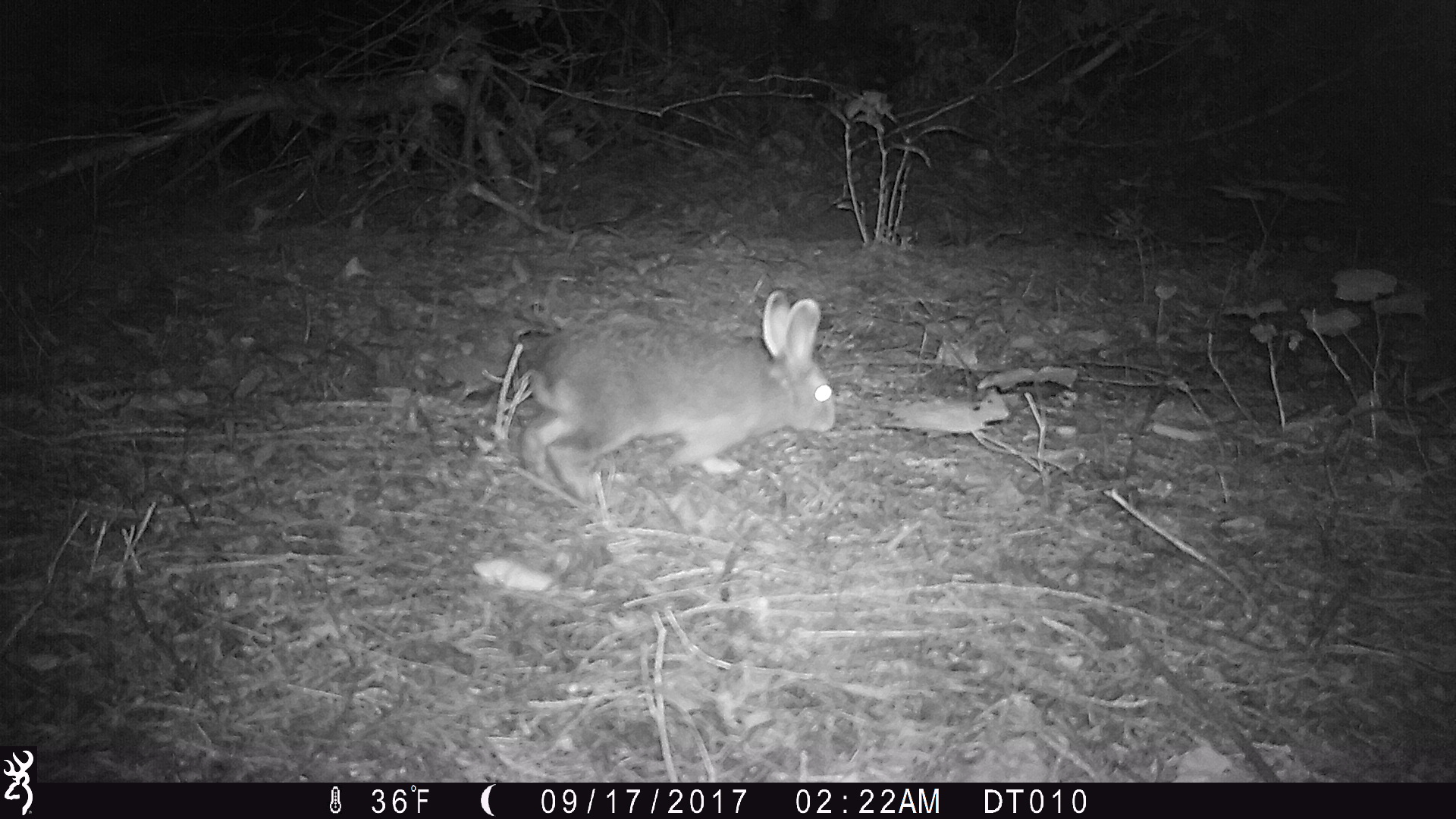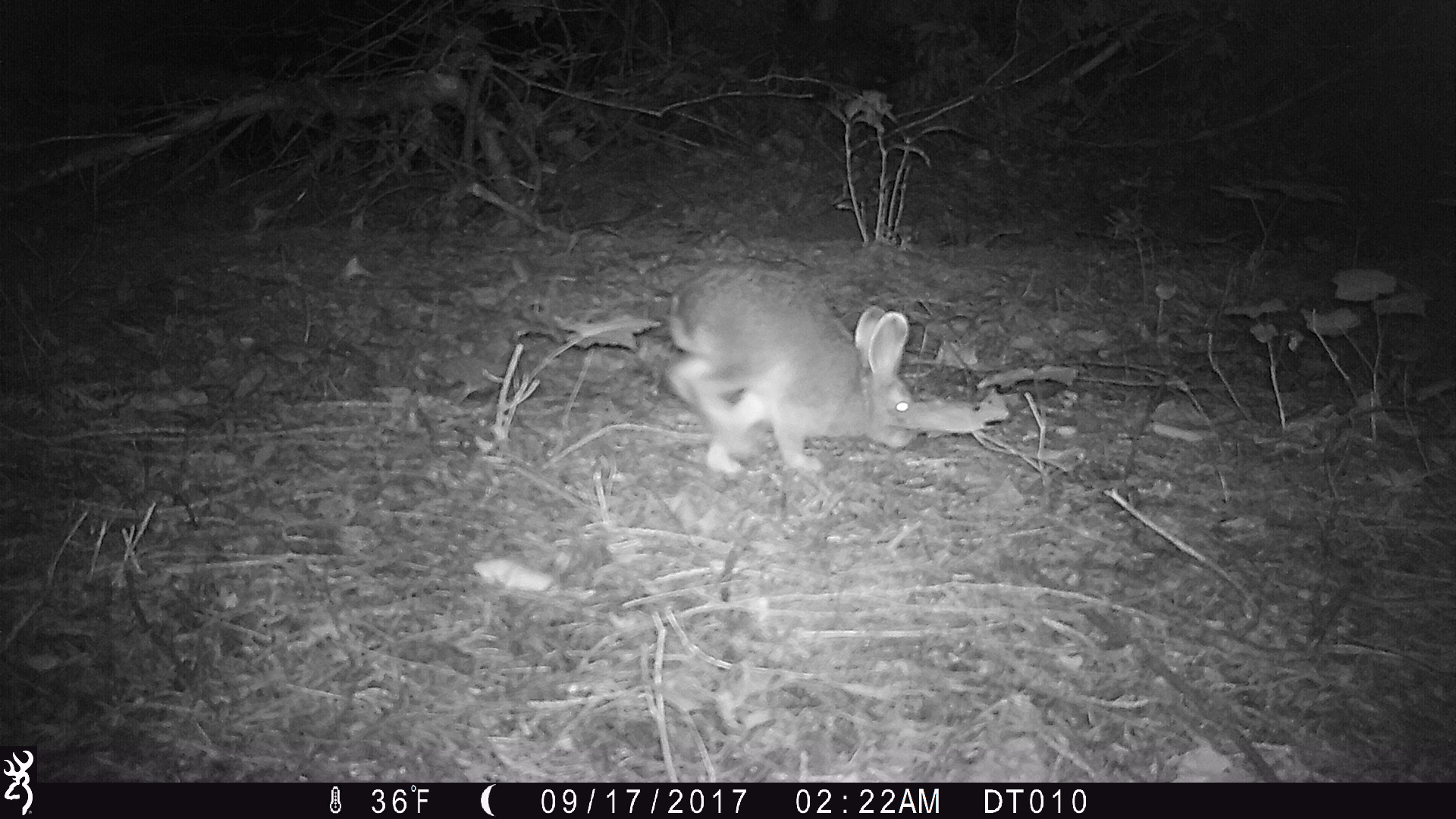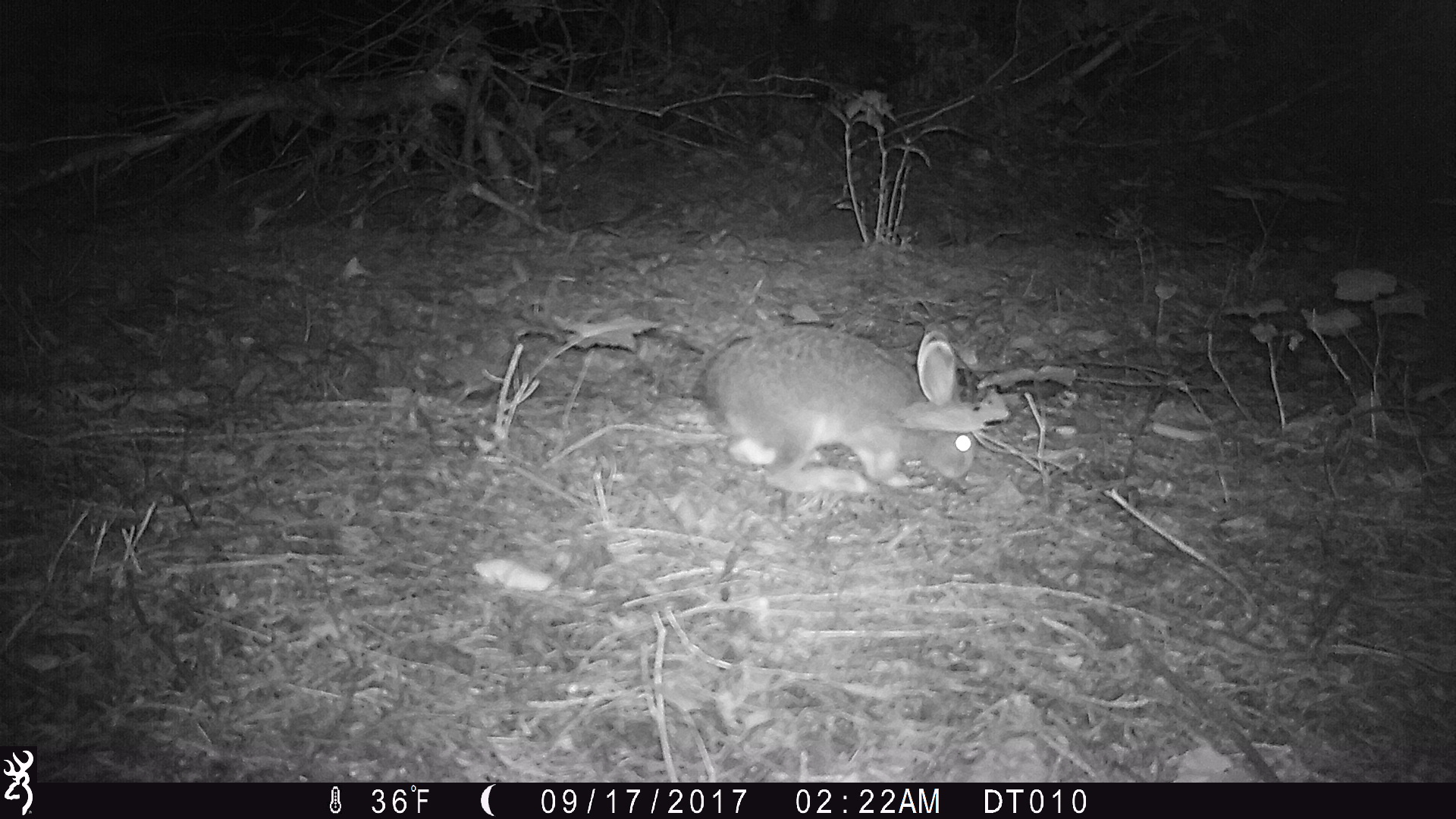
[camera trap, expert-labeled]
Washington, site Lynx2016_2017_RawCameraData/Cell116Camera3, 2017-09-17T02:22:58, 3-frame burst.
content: unidentified animal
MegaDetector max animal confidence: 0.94